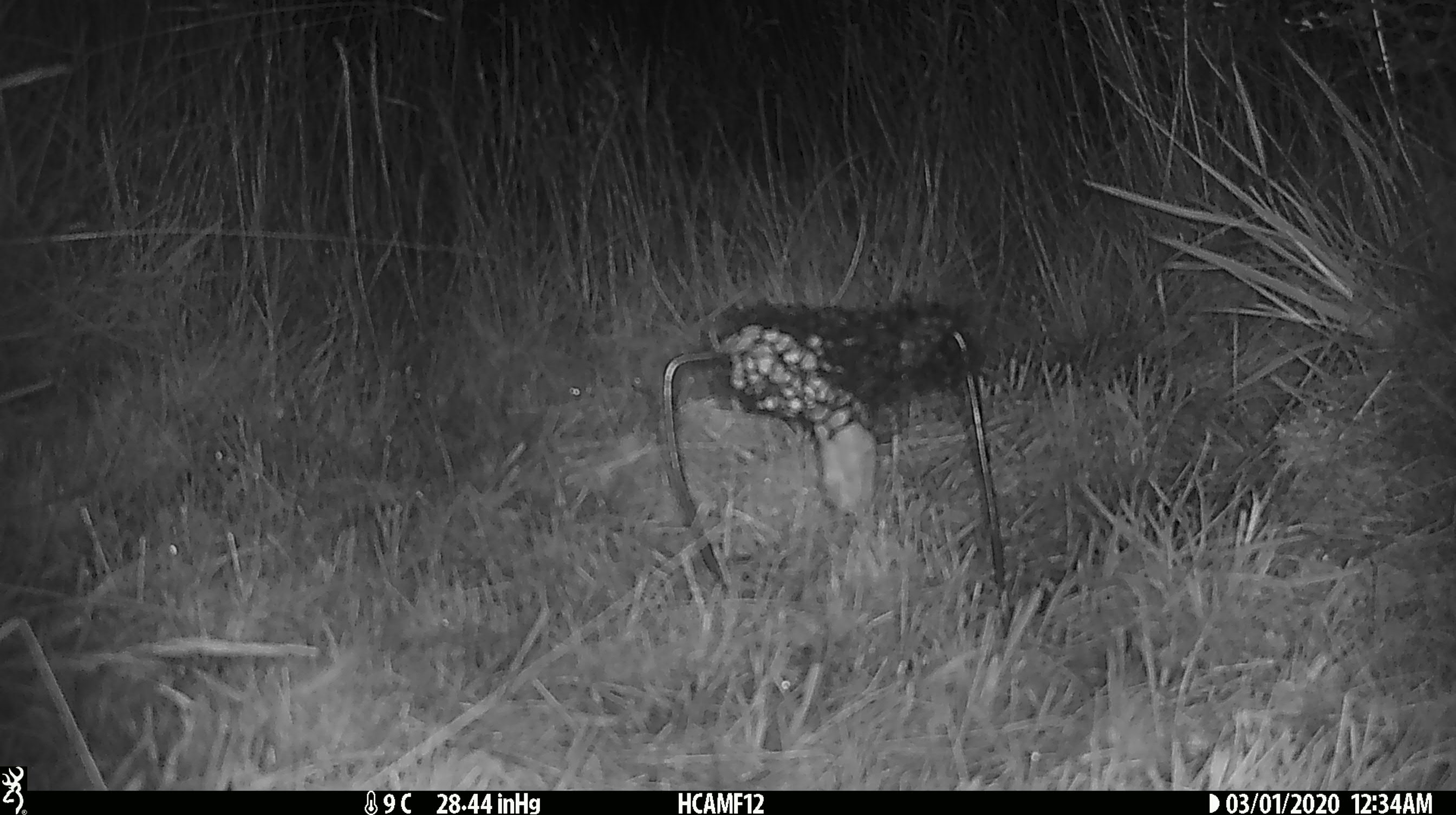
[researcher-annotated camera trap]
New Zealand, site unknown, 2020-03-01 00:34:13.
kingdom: Animalia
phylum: Chordata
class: Mammalia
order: Rodentia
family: Muridae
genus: Mus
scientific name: Mus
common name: mouse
Mouse (Mus).